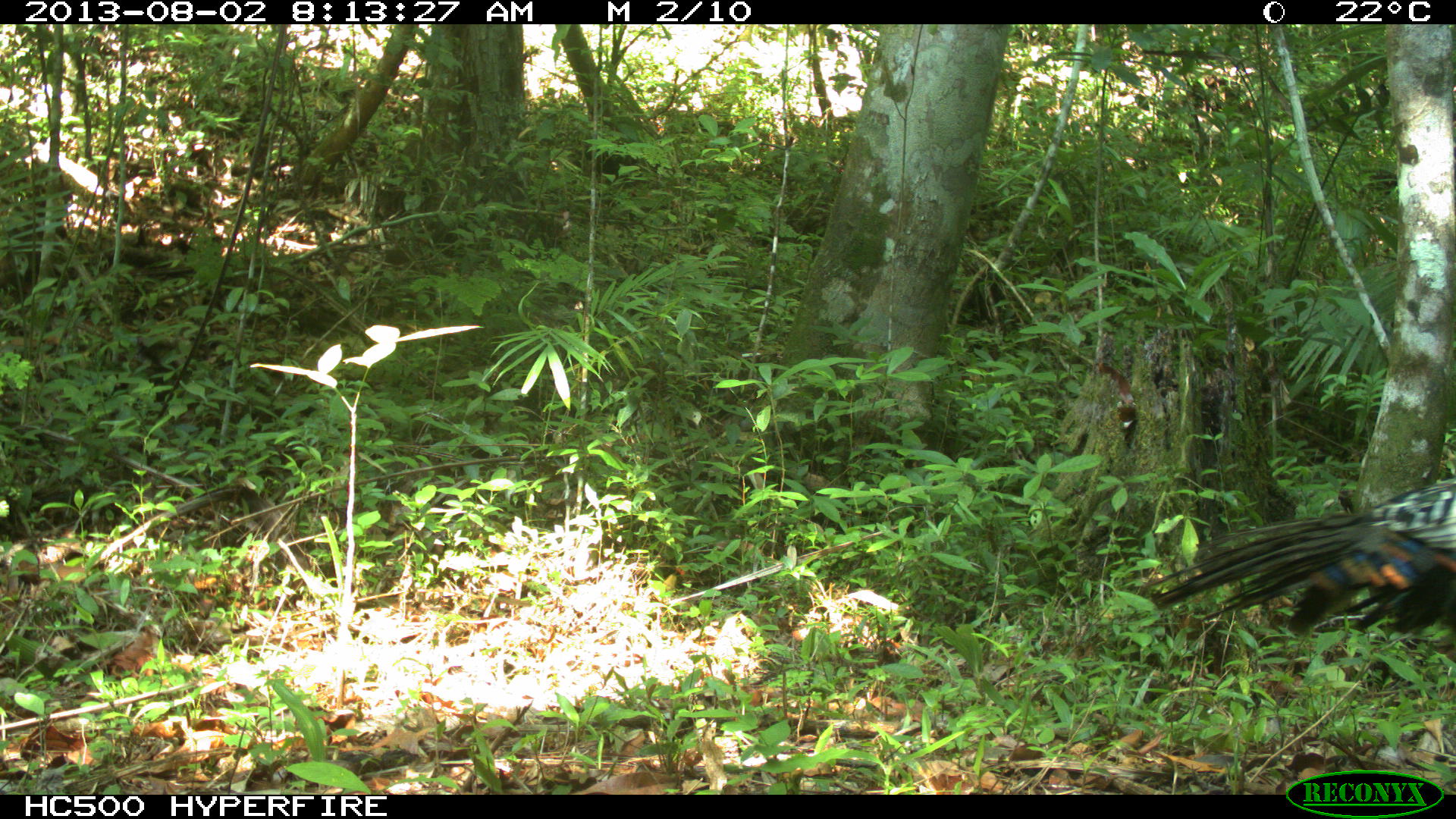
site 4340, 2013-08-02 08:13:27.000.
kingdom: Animalia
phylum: Chordata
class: Aves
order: Galliformes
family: Phasianidae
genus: Meleagris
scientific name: Meleagris ocellata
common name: ocellated turkey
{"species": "Meleagris ocellata (ocellated turkey)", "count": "2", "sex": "male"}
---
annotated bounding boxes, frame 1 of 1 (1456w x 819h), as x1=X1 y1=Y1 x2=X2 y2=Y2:
meleagris ocellata: x1=1118 y1=473 x2=1454 y2=647